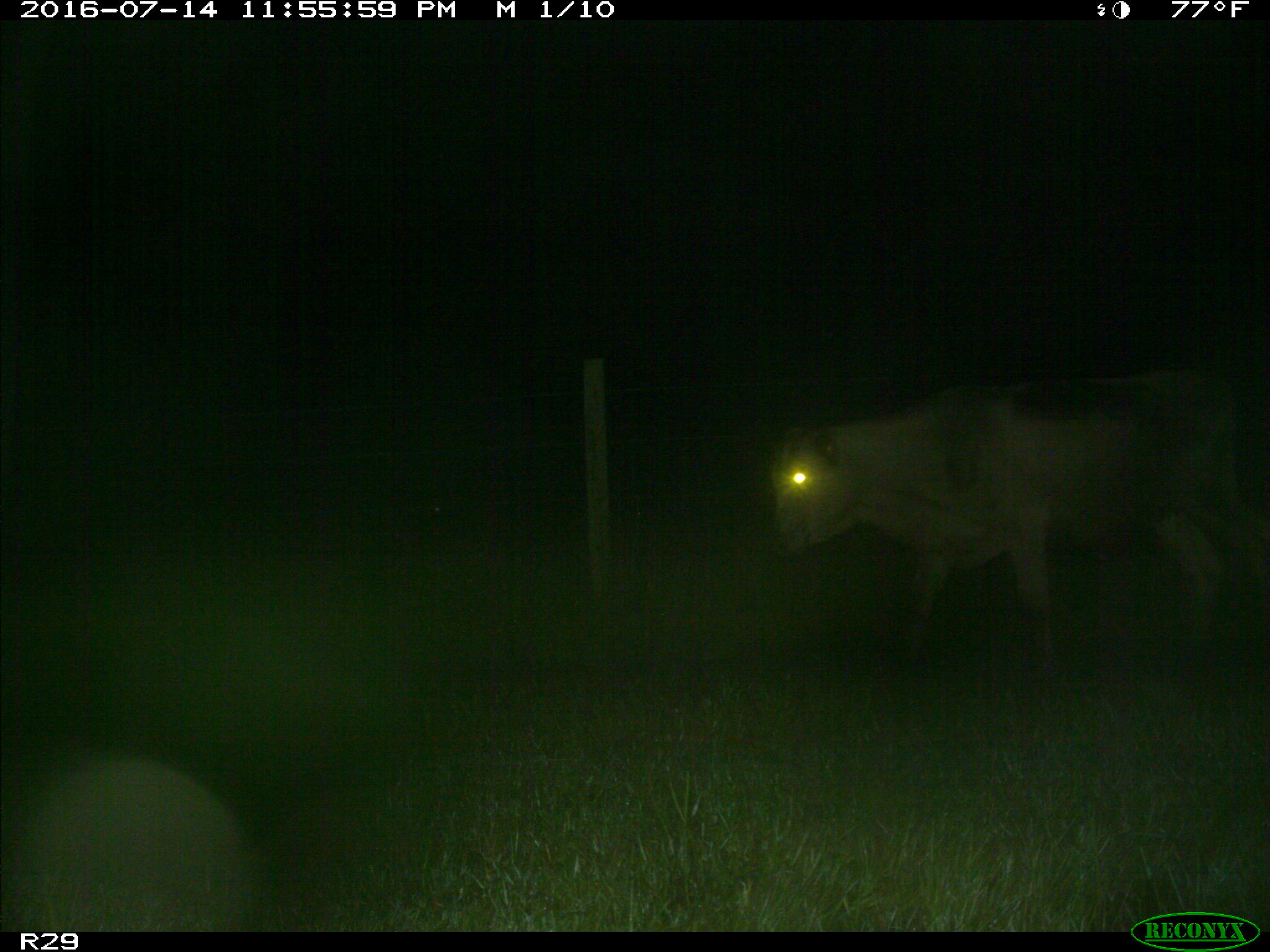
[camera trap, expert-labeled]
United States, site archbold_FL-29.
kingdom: Animalia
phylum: Chordata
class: Mammalia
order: Artiodactyla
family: Bovidae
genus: Bos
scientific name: Bos taurus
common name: domestic cow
Bos taurus (domestic cow).